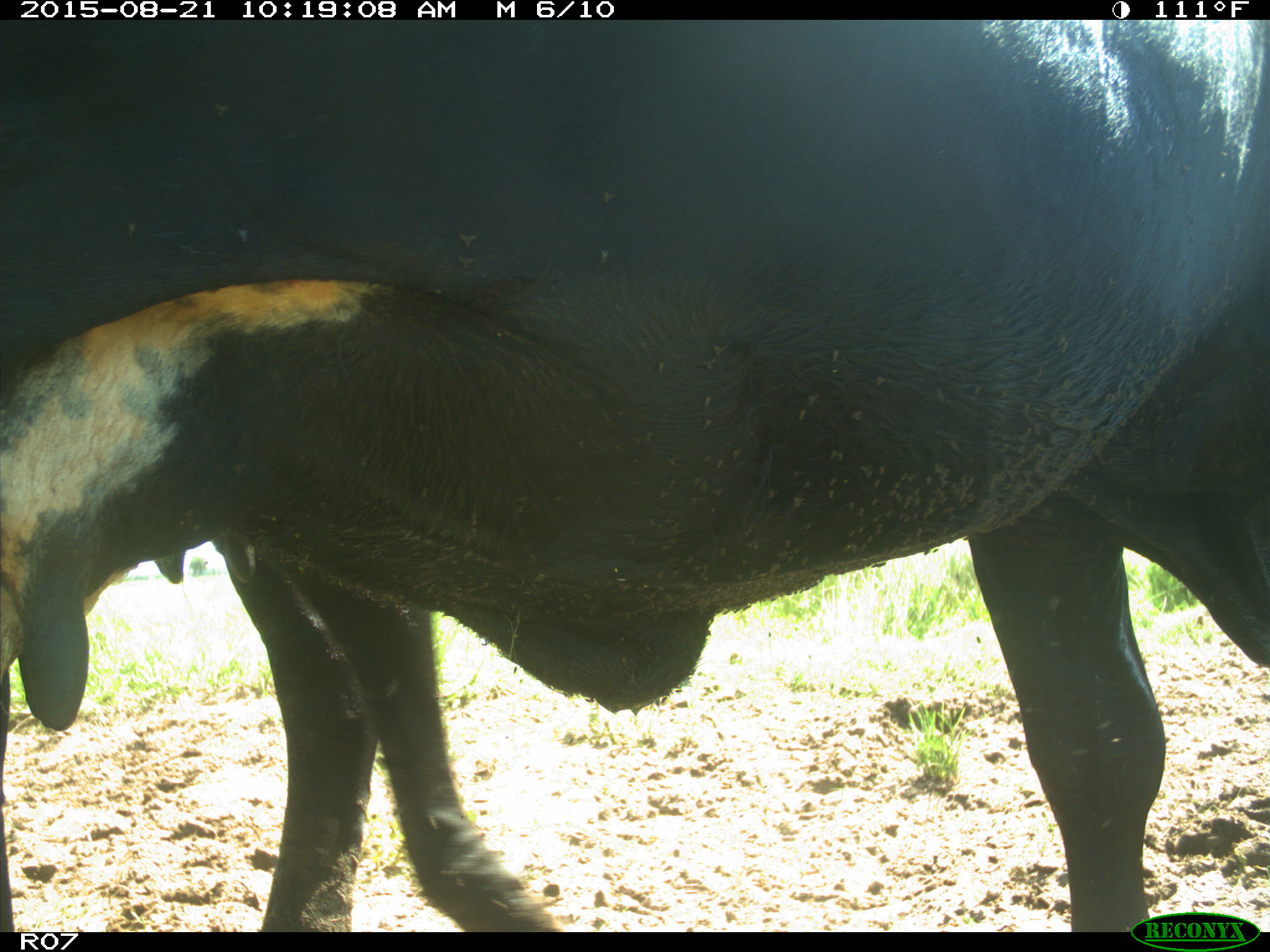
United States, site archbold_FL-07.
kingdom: Animalia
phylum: Chordata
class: Mammalia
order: Artiodactyla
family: Bovidae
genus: Bos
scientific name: Bos taurus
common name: domestic cow